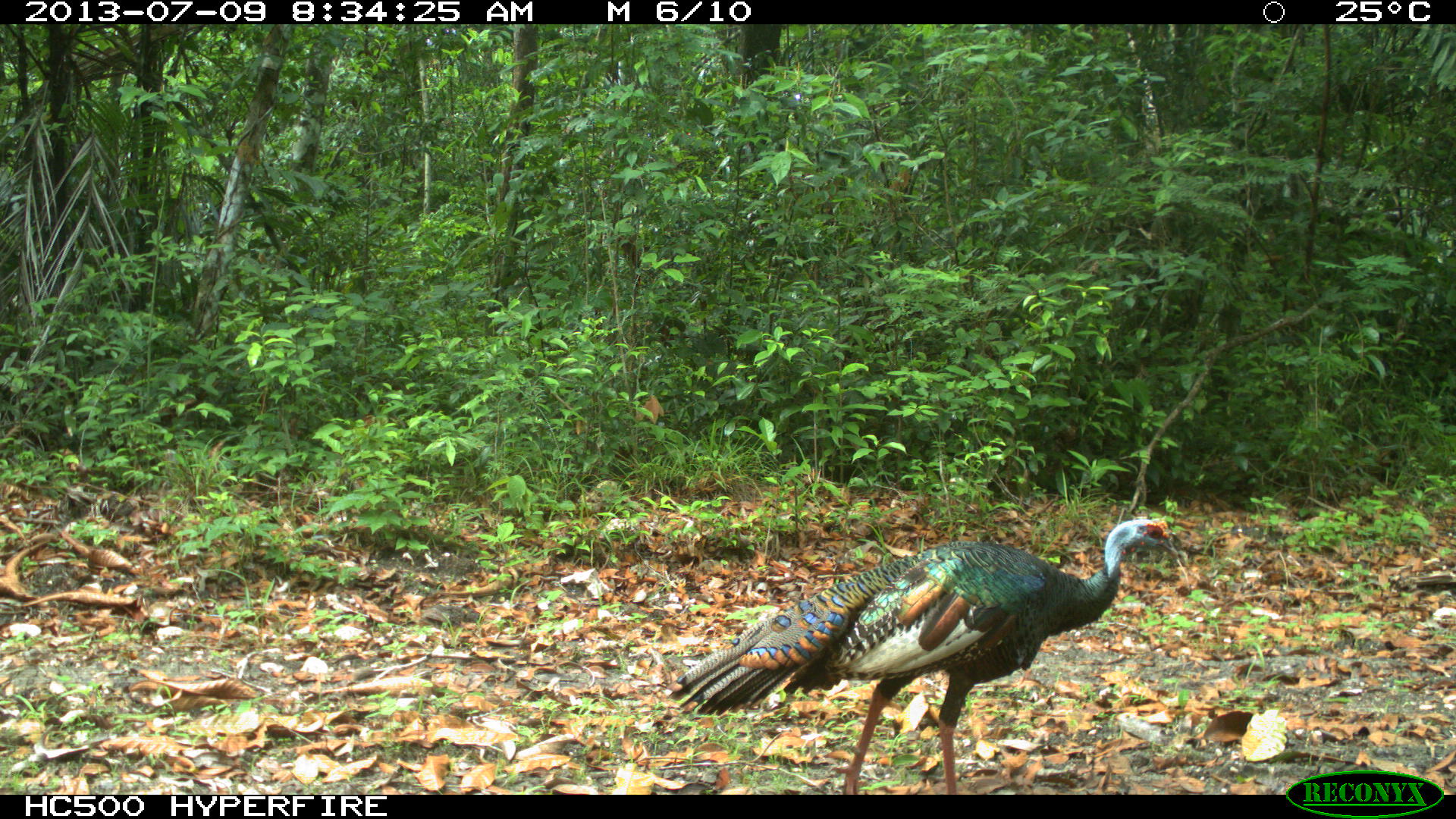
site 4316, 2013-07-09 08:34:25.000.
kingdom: Animalia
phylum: Chordata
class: Aves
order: Galliformes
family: Phasianidae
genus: Meleagris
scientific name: Meleagris ocellata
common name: ocellated turkey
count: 1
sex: male